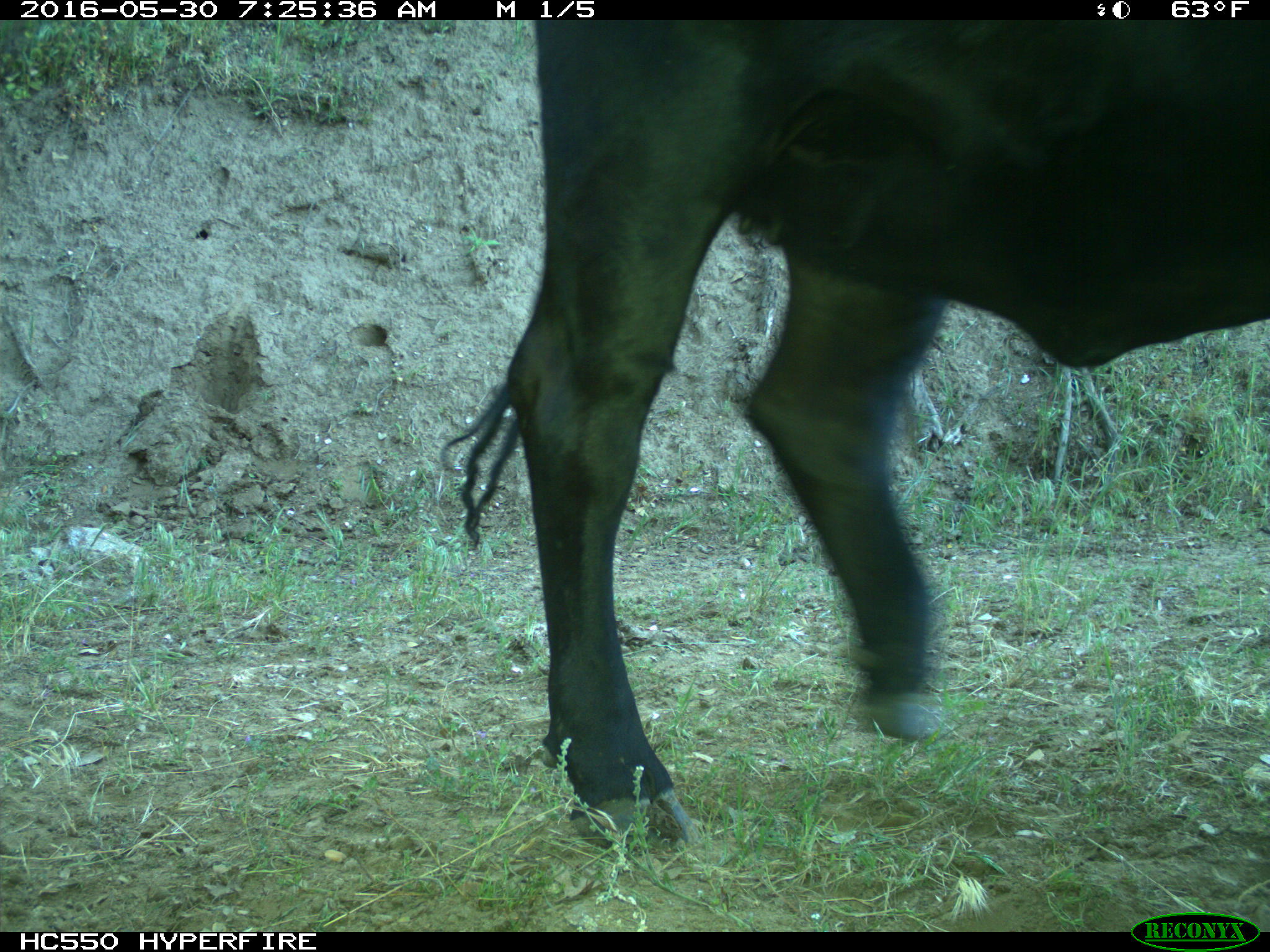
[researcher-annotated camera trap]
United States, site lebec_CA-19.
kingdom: Animalia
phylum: Chordata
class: Mammalia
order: Artiodactyla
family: Bovidae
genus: Bos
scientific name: Bos taurus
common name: domestic cow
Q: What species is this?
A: Bos taurus (domestic cow).